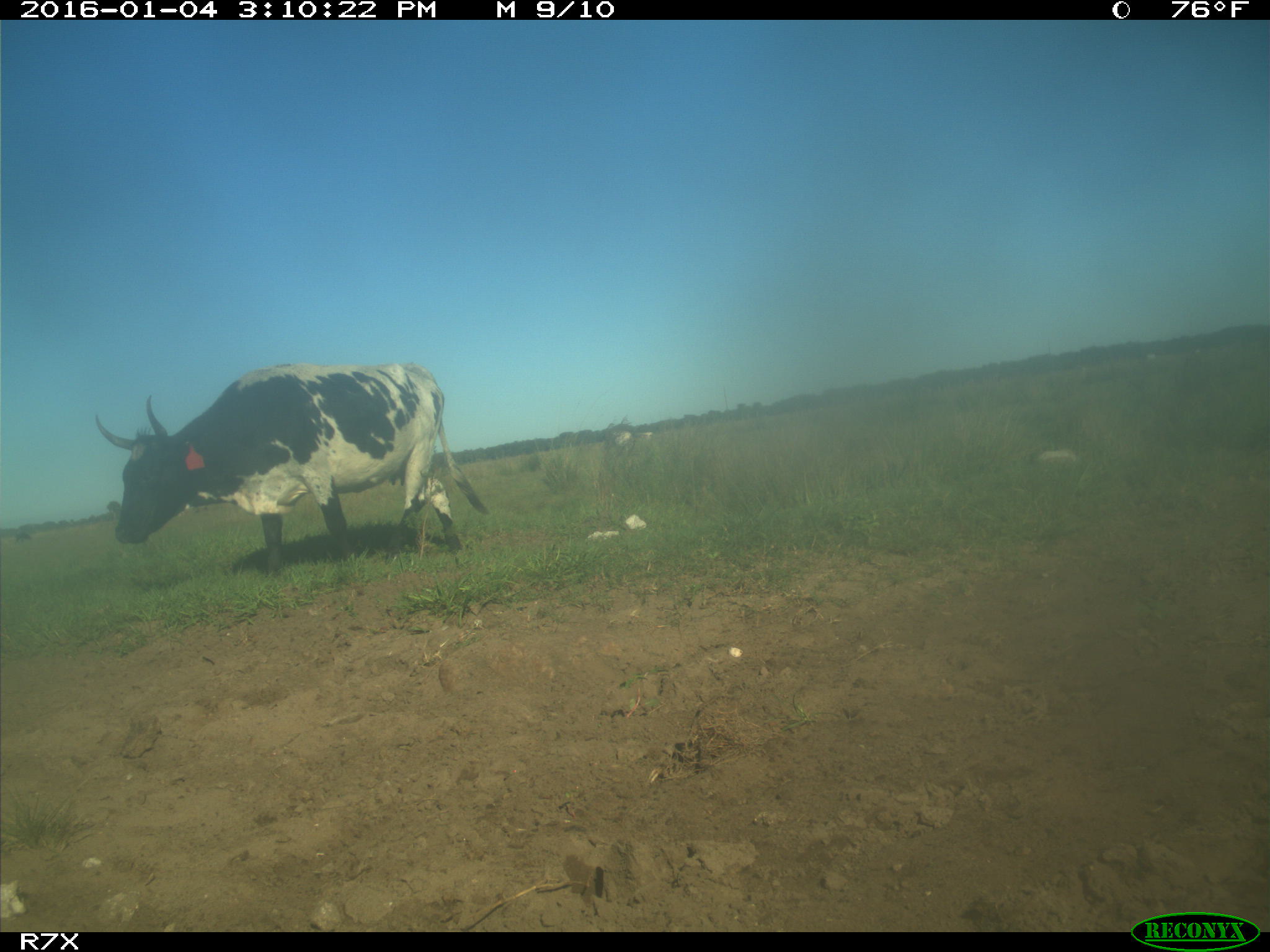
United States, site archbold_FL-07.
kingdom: Animalia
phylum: Chordata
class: Mammalia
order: Artiodactyla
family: Bovidae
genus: Bos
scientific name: Bos taurus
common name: domestic cow